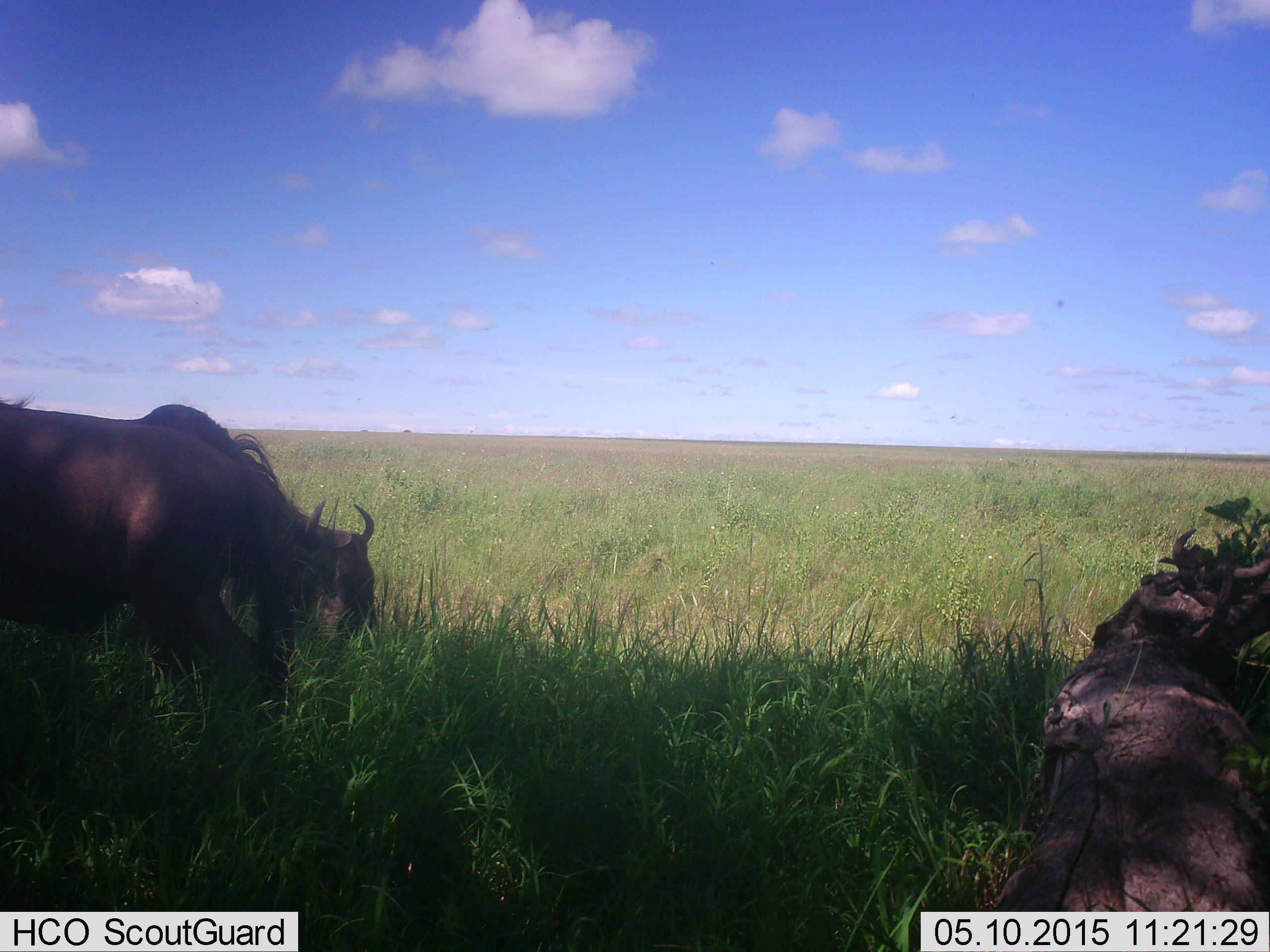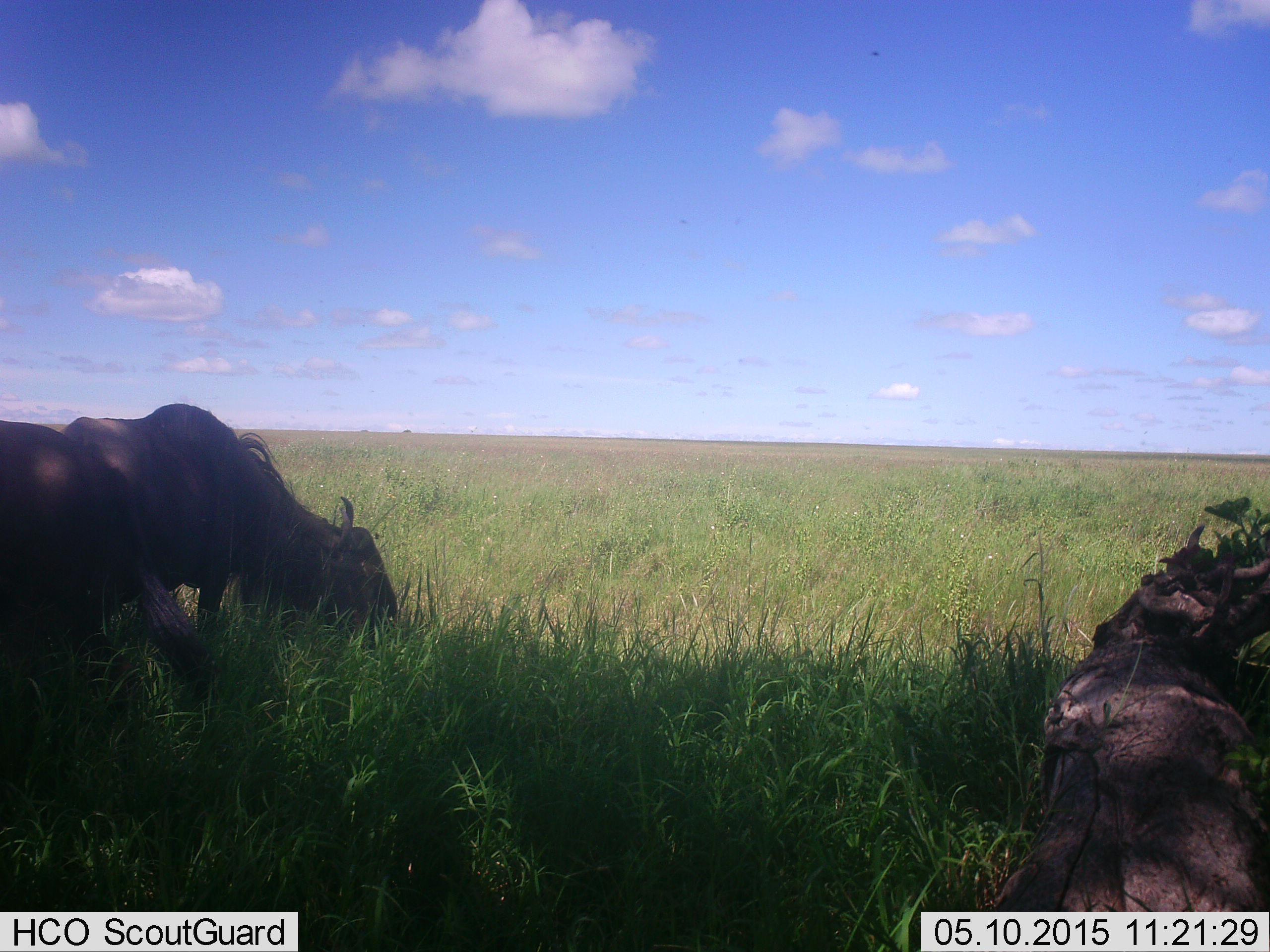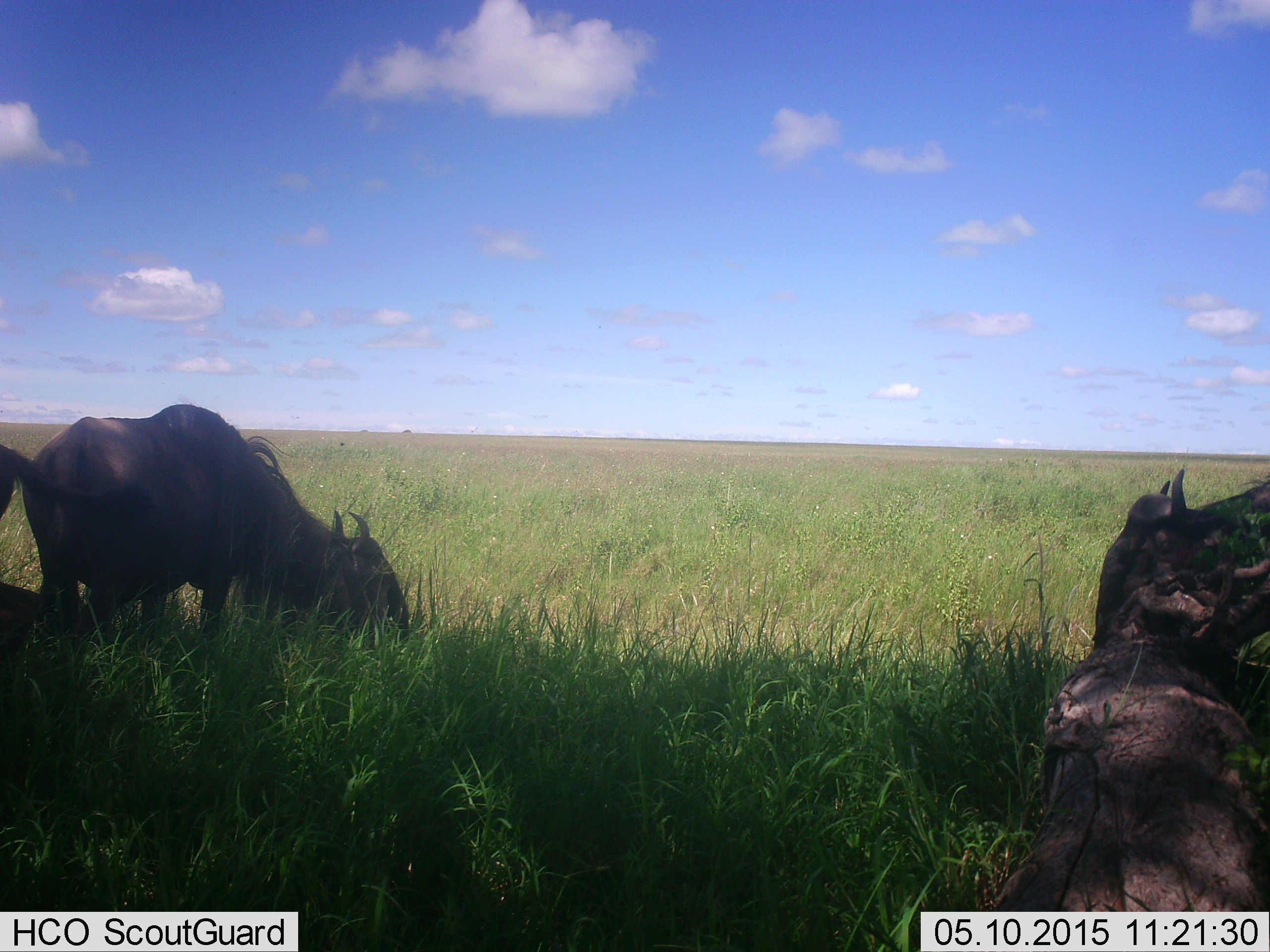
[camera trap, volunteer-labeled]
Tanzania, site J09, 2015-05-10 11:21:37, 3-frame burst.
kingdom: Animalia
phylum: Chordata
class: Mammalia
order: Artiodactyla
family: Bovidae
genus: Connochaetes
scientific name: Connochaetes taurinus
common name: blue wildebeest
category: wildebeest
Wildebeest (blue wildebeest) (Connochaetes taurinus), count 3. Behavior (volunteer vote fractions): standing 50%, resting 30%, moving 20%, interacting 0%. Young present (vote fraction): 0%. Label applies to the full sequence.